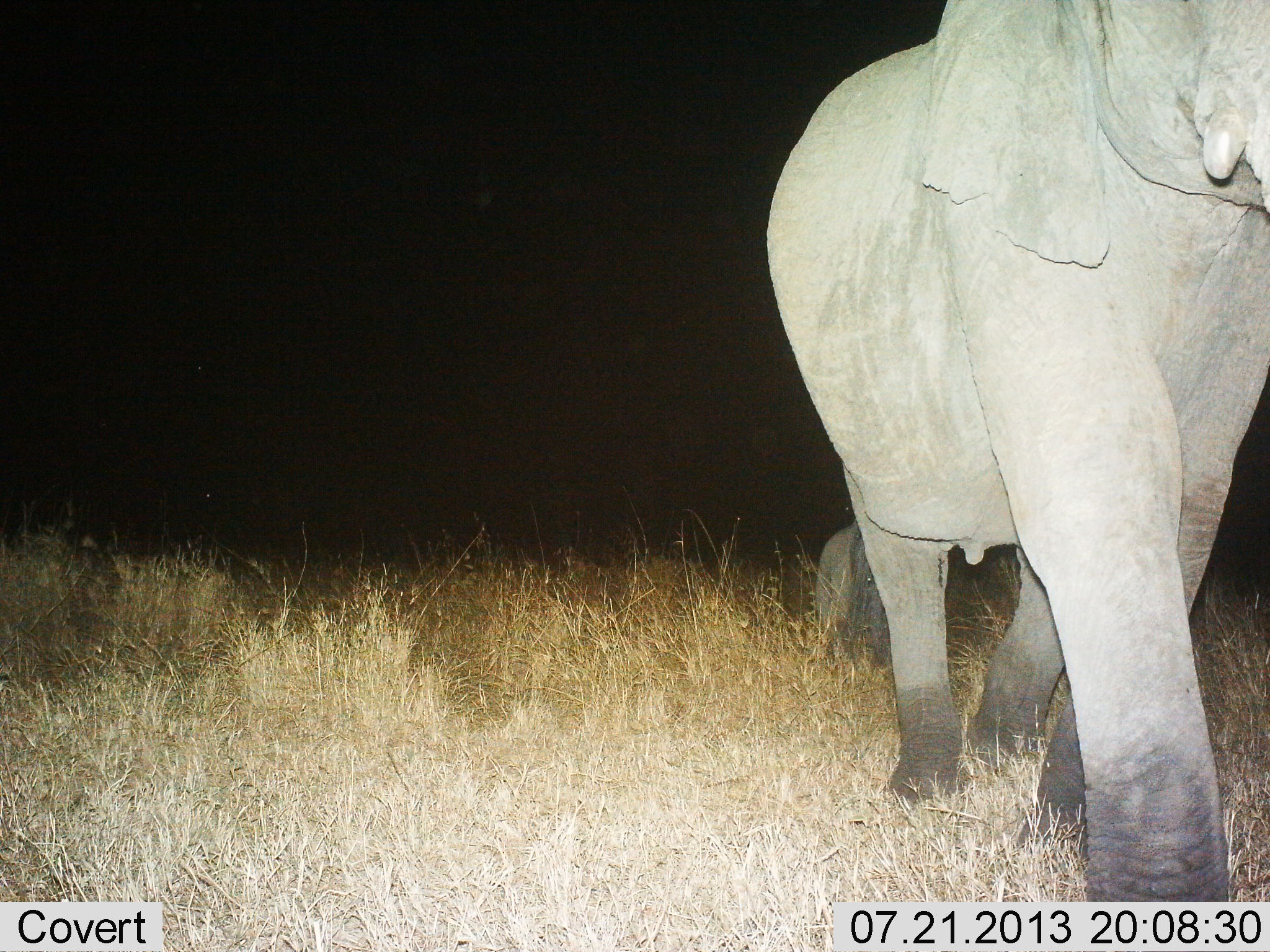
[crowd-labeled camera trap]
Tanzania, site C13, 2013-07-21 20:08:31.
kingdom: Animalia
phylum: Chordata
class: Mammalia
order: Proboscidea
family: Elephantidae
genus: Loxodonta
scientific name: Loxodonta africana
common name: african bush elephant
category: elephant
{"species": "elephant (african bush elephant) (Loxodonta africana)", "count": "2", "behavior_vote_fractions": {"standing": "10%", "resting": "0%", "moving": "95%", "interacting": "0%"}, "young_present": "81%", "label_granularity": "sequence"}